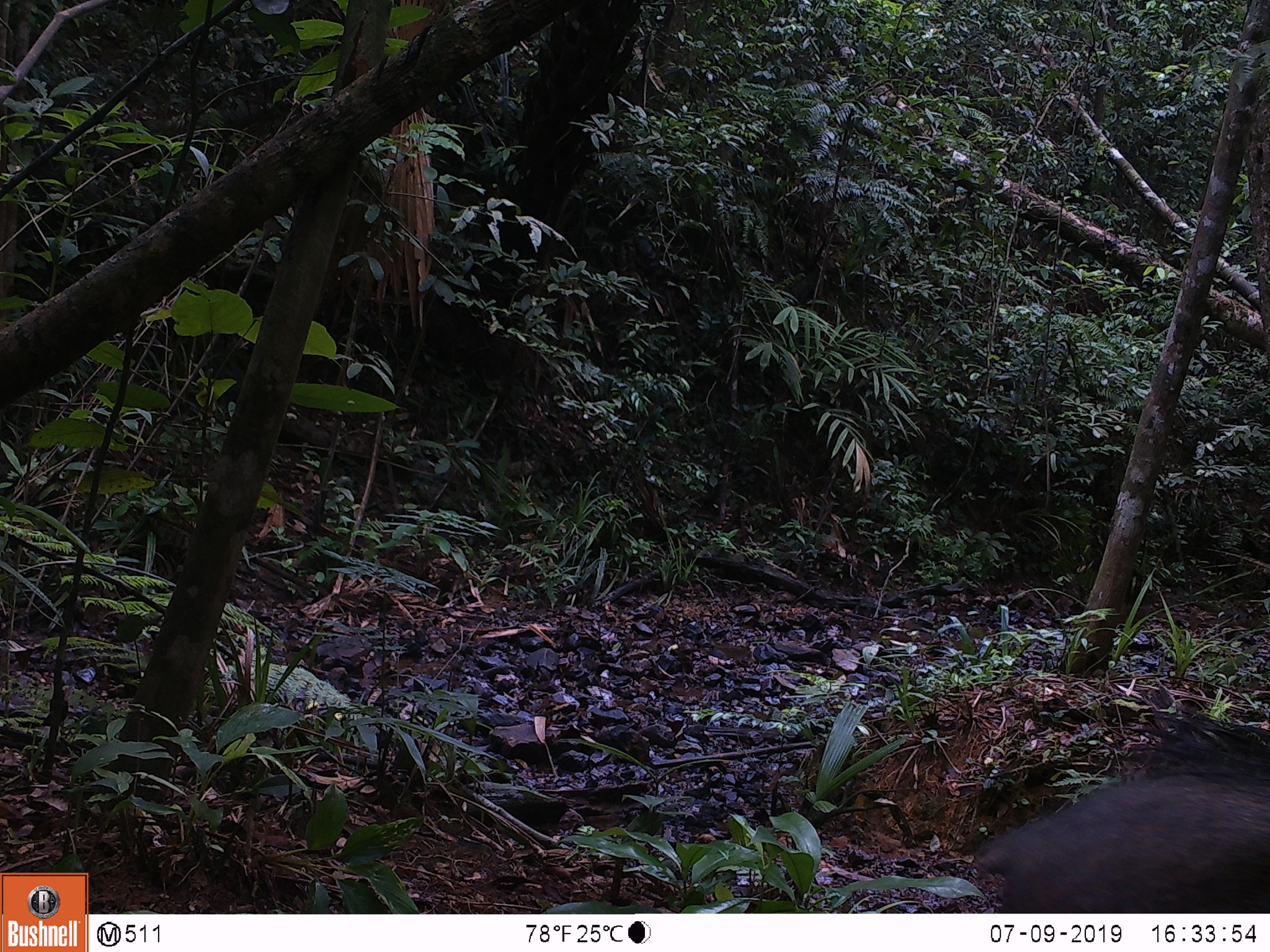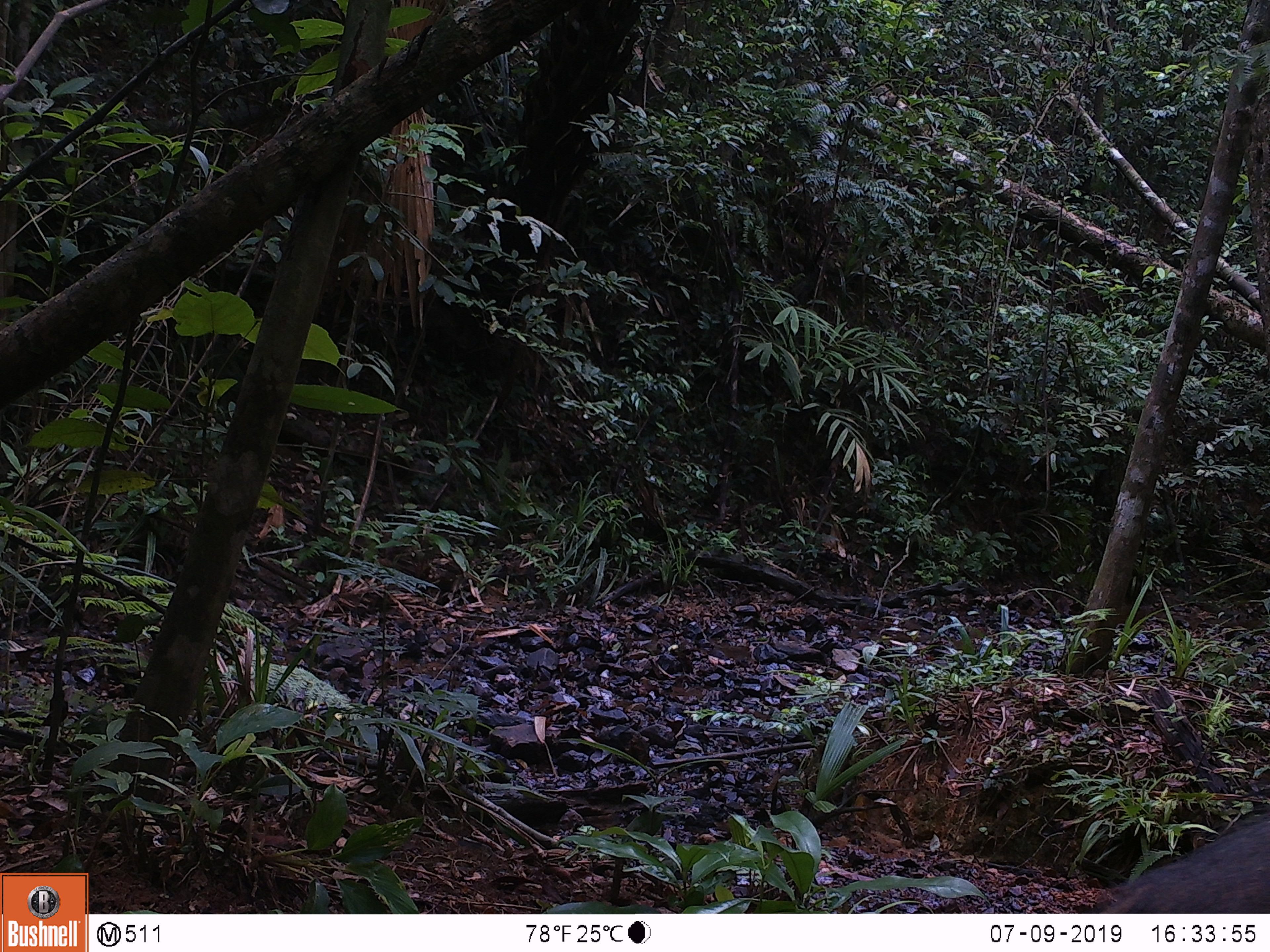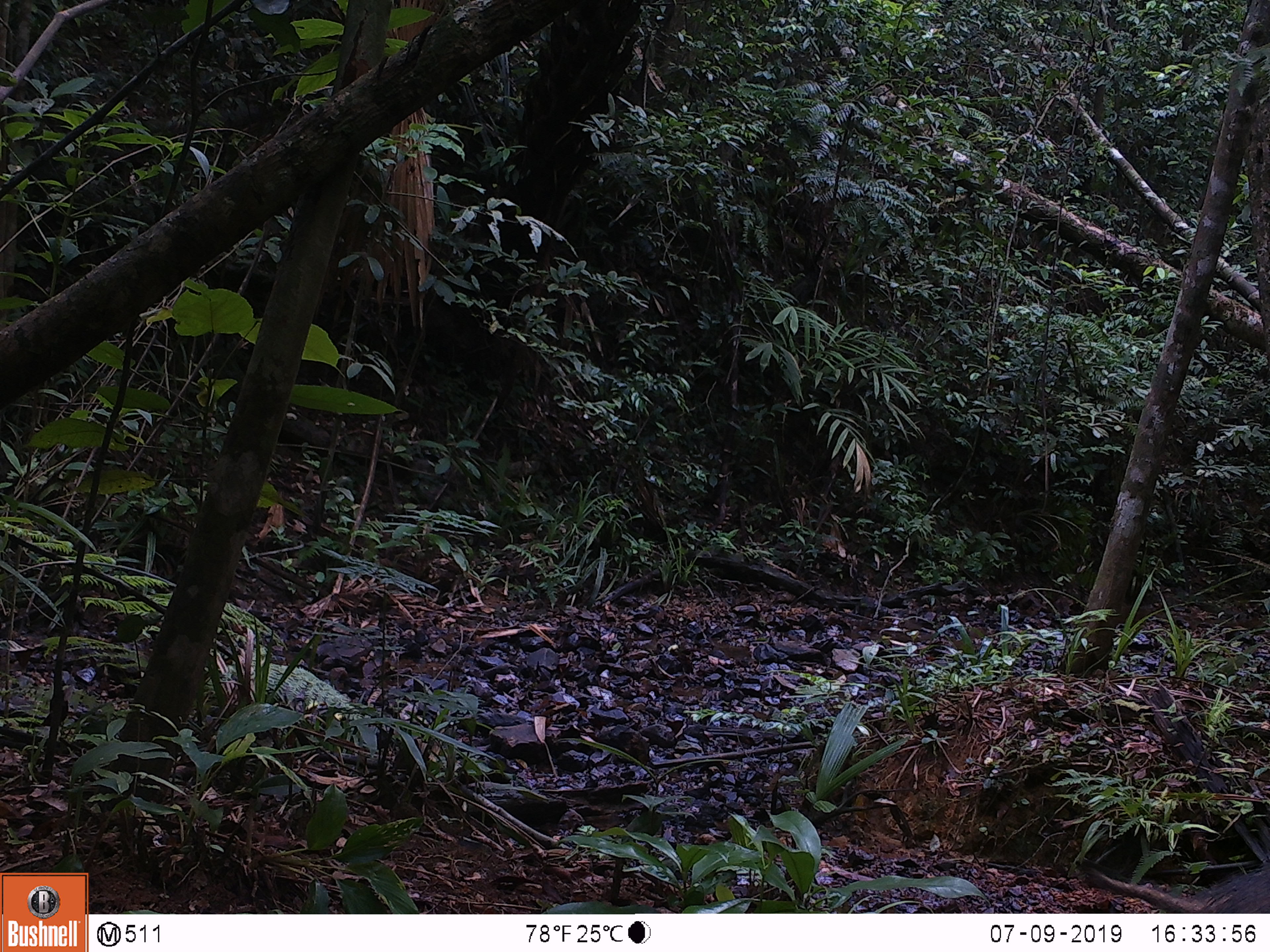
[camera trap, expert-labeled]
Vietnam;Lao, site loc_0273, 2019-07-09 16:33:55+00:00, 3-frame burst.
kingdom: Animalia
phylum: Chordata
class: Mammalia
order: Artiodactyla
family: Suidae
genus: Sus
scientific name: Sus scrofa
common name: eurasian wild pig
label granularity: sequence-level